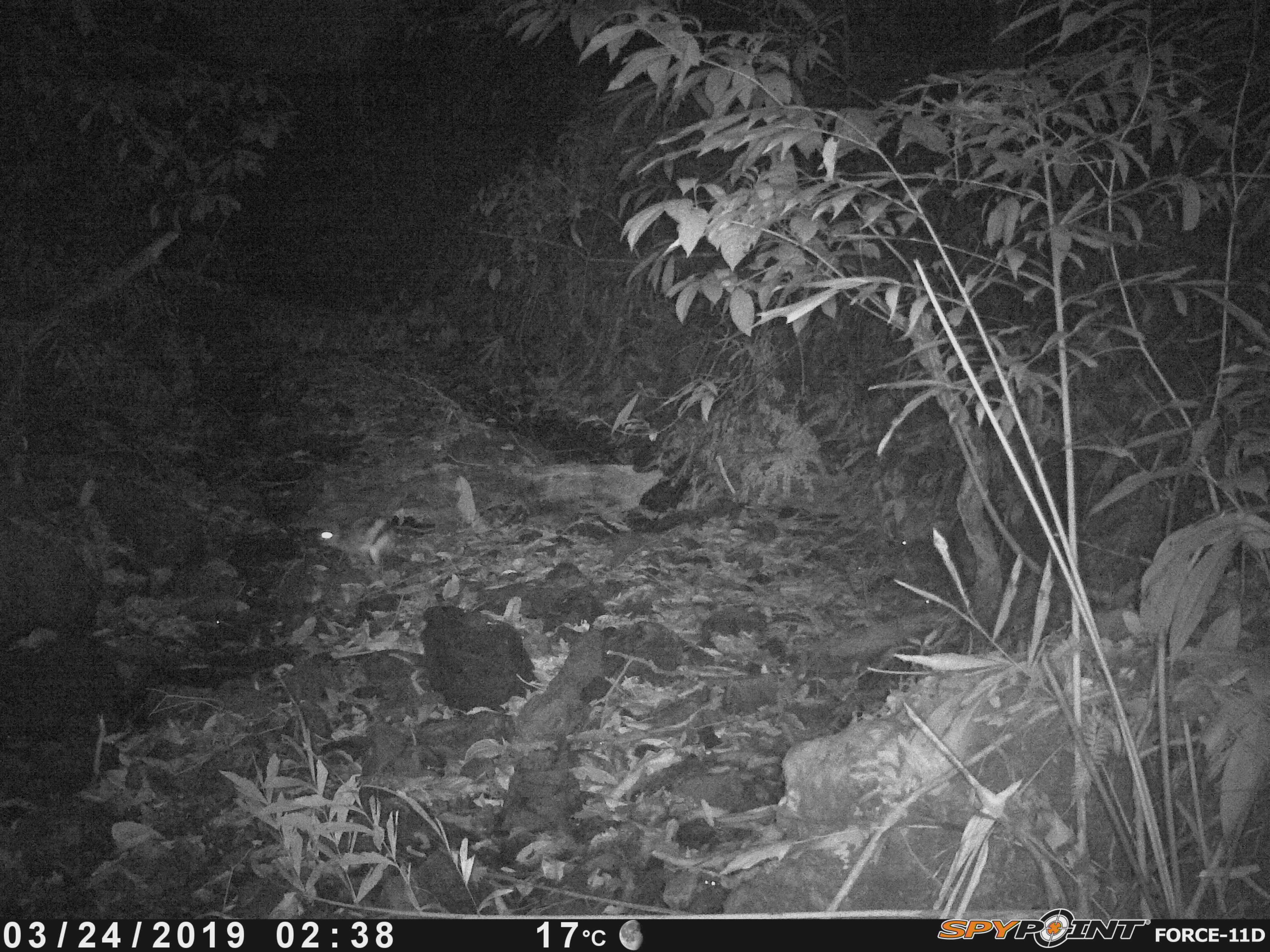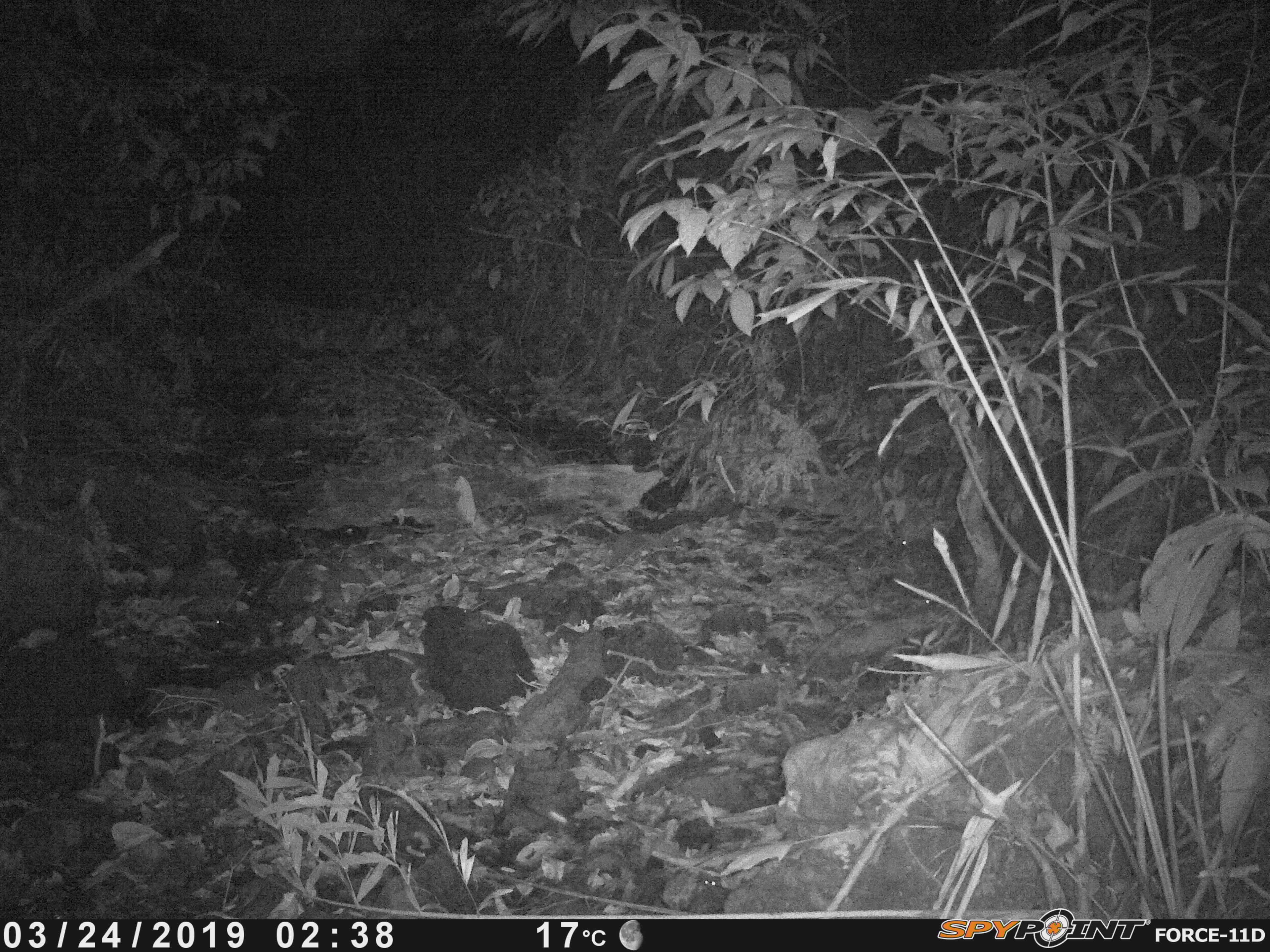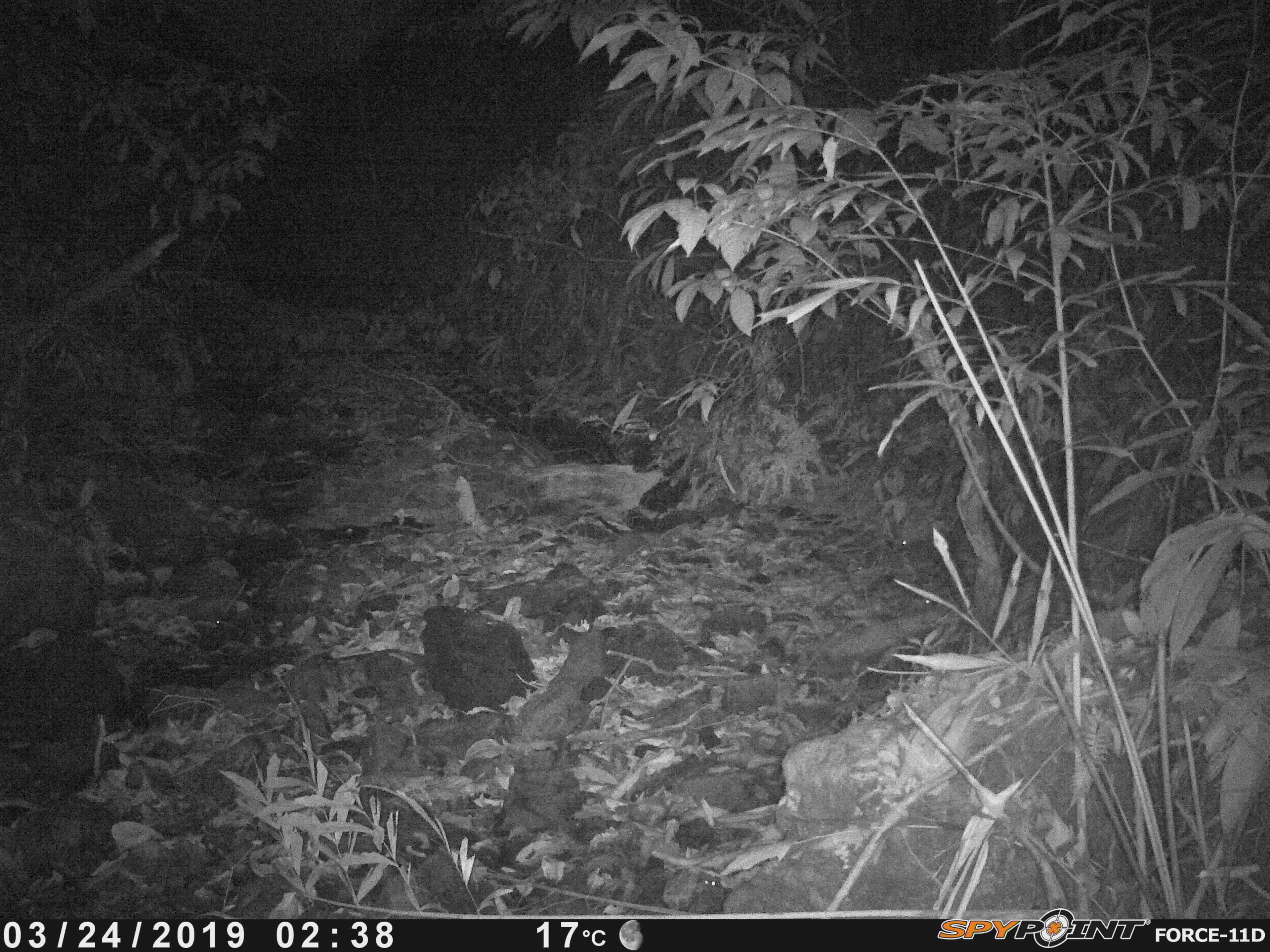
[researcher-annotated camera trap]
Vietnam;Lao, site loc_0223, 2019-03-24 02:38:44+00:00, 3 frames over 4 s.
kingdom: Animalia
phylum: Chordata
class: Mammalia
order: Lagomorpha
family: Leporidae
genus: Nesolagus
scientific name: Nesolagus timminsi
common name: annamite striped rabbit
Annamite striped rabbit (Nesolagus timminsi). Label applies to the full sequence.